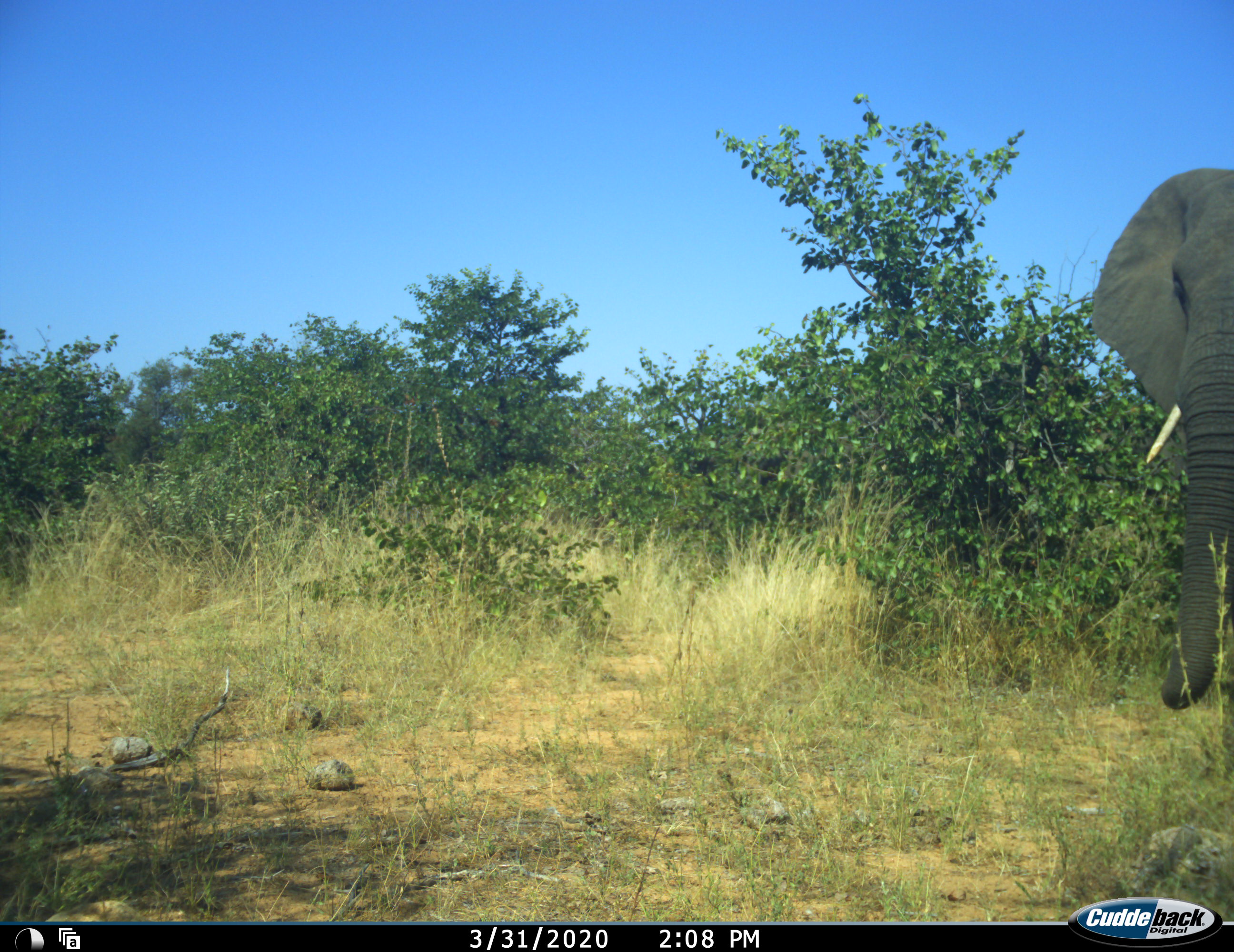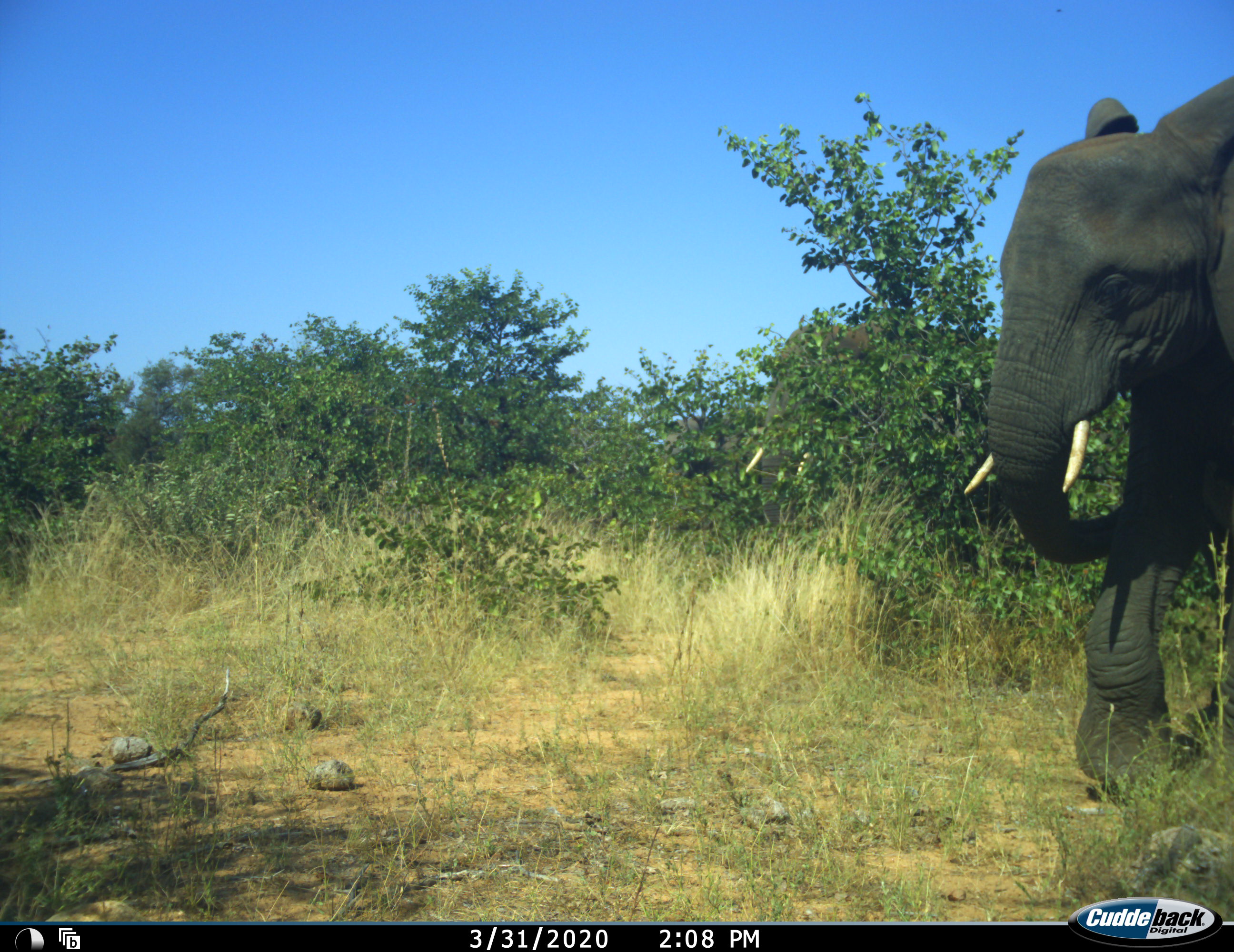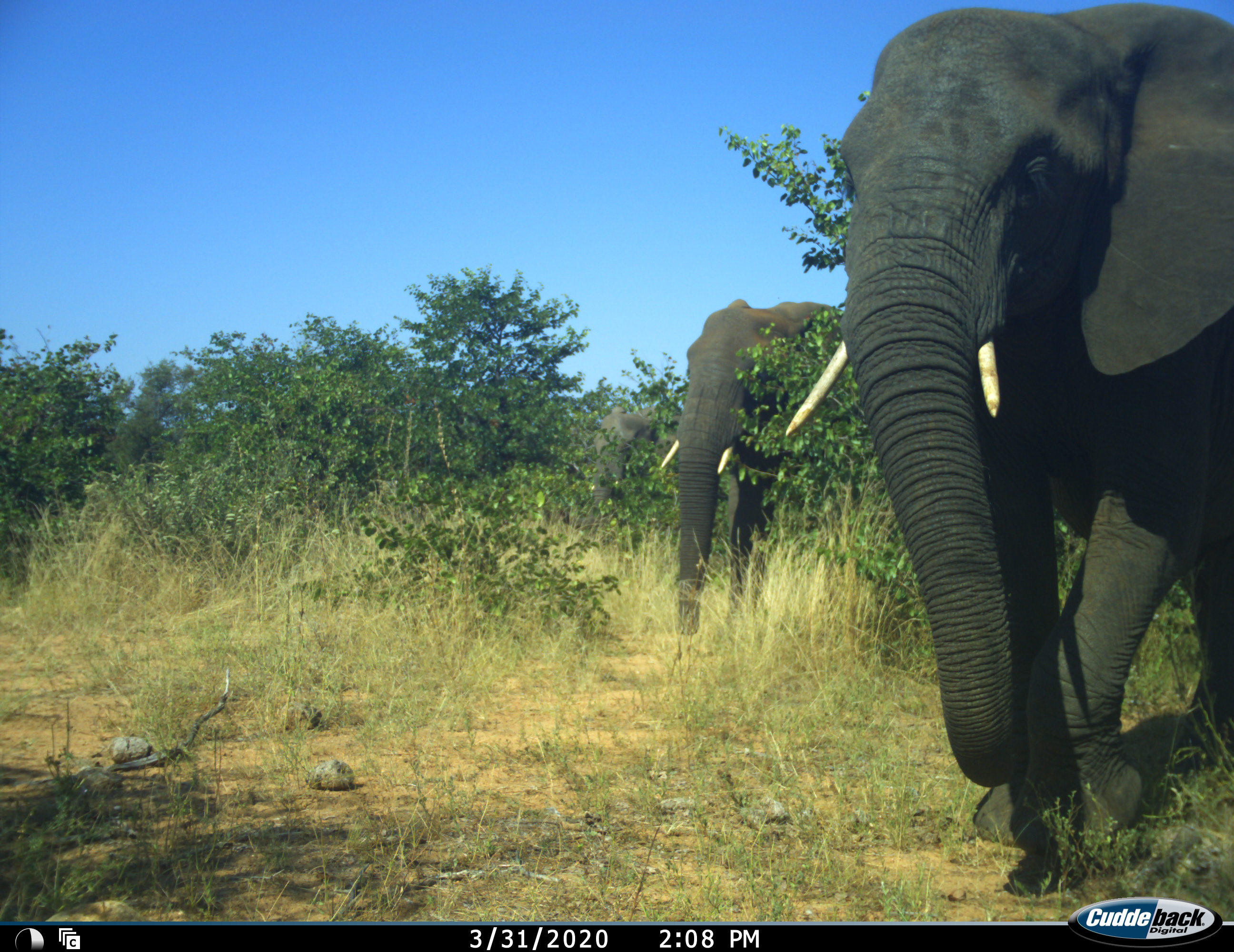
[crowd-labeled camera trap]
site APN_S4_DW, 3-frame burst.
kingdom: Animalia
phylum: Chordata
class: Mammalia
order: Proboscidea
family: Elephantidae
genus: Loxodonta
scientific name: Loxodonta africana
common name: african bush elephant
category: elephant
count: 3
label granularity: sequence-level